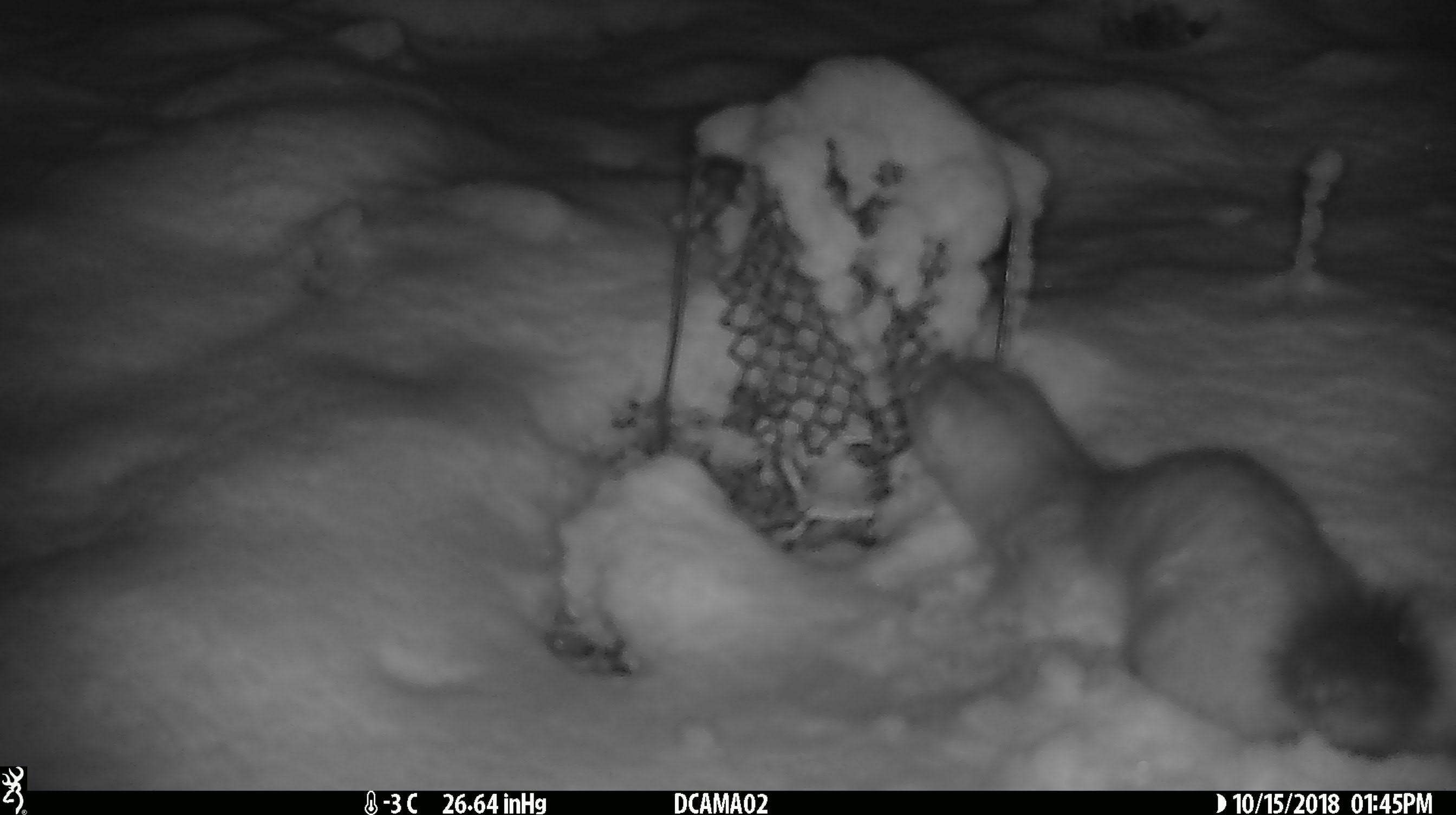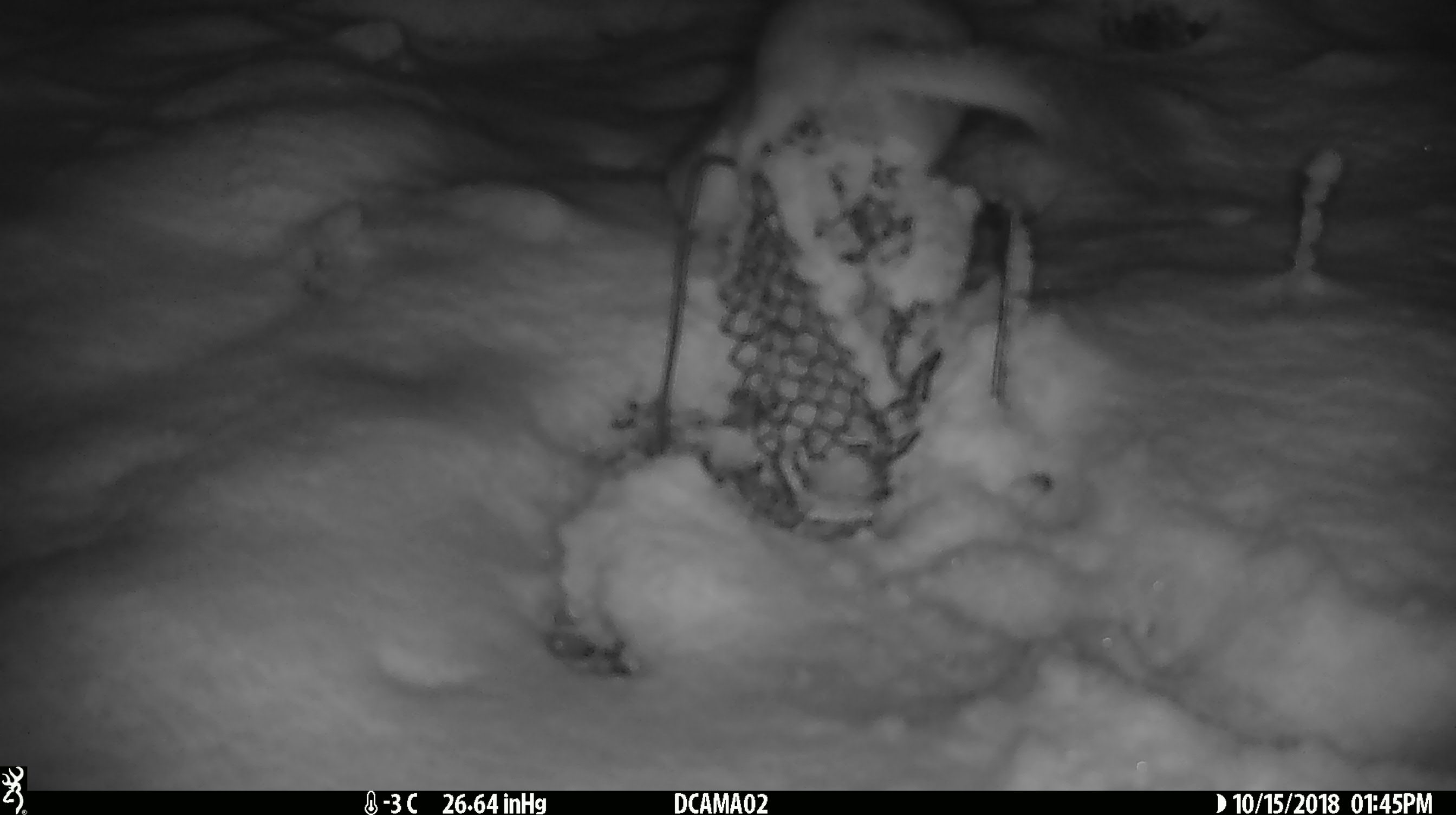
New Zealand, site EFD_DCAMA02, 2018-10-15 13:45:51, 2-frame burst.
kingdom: Animalia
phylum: Chordata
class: Mammalia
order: Carnivora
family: Mustelidae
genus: Mustela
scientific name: Mustela erminea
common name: stoat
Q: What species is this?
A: Stoat (Mustela erminea).